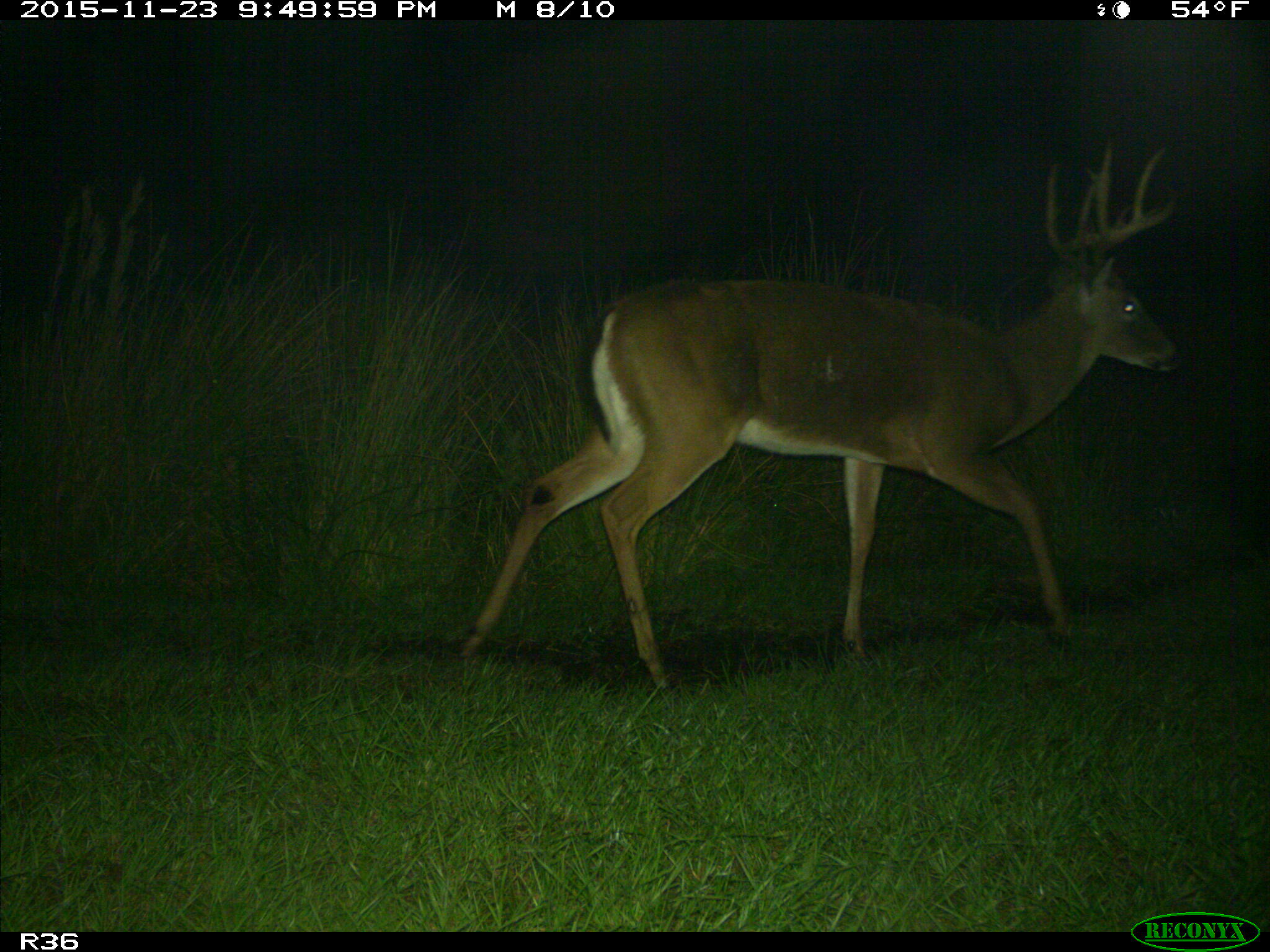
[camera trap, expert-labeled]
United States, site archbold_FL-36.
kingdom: Animalia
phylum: Chordata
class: Mammalia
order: Artiodactyla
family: Cervidae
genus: Odocoileus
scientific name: Odocoileus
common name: deer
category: unidentified deer